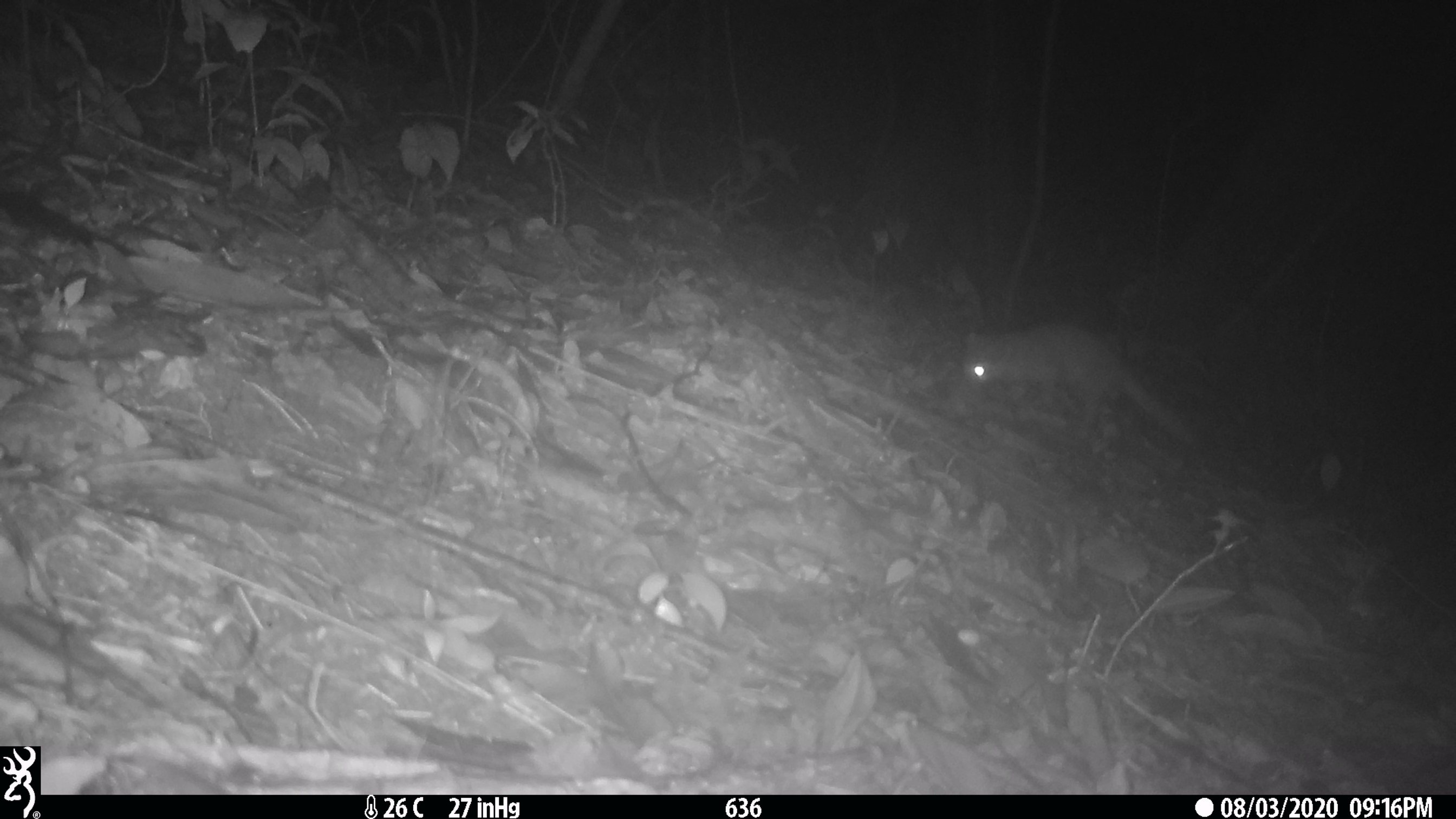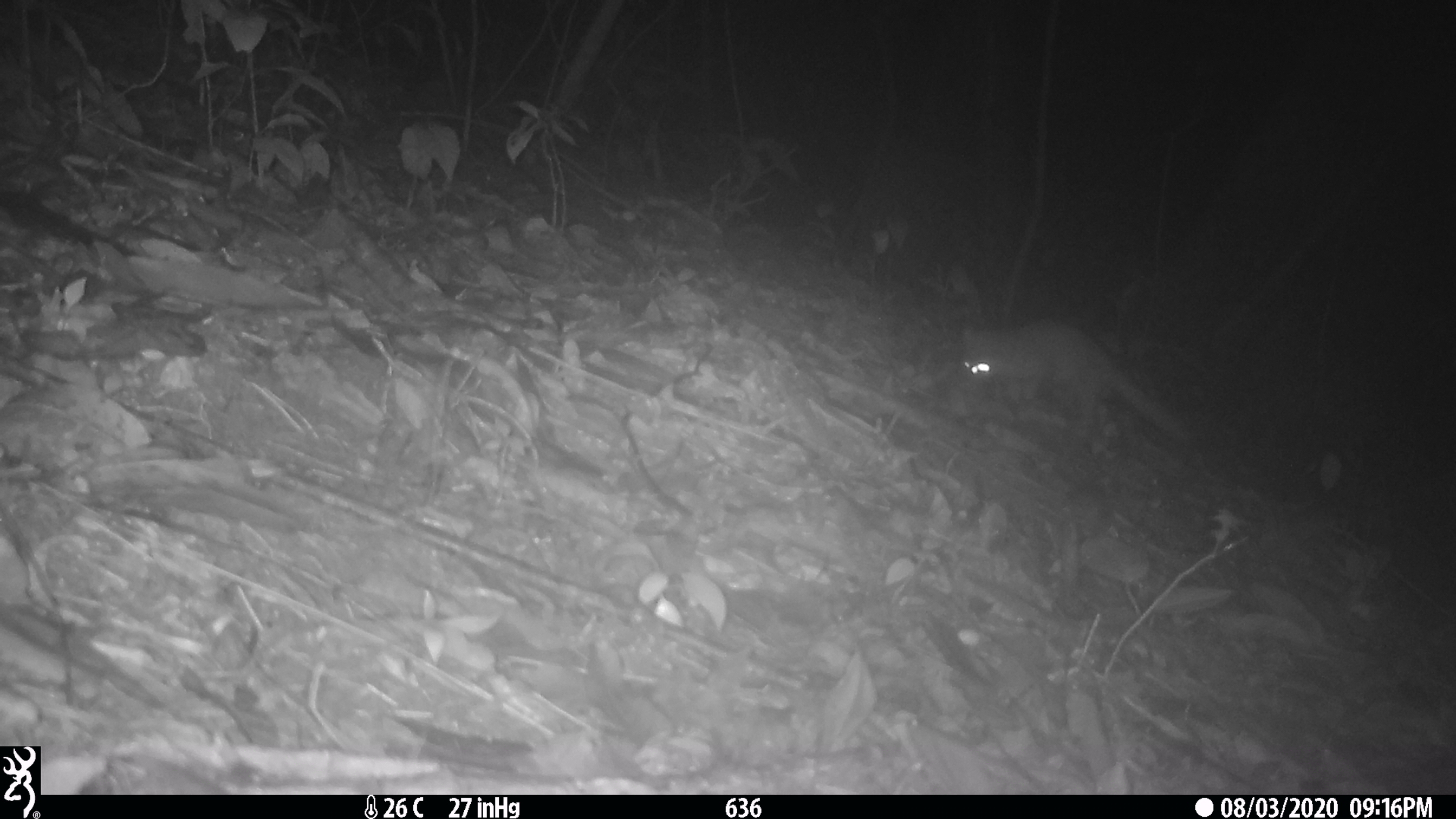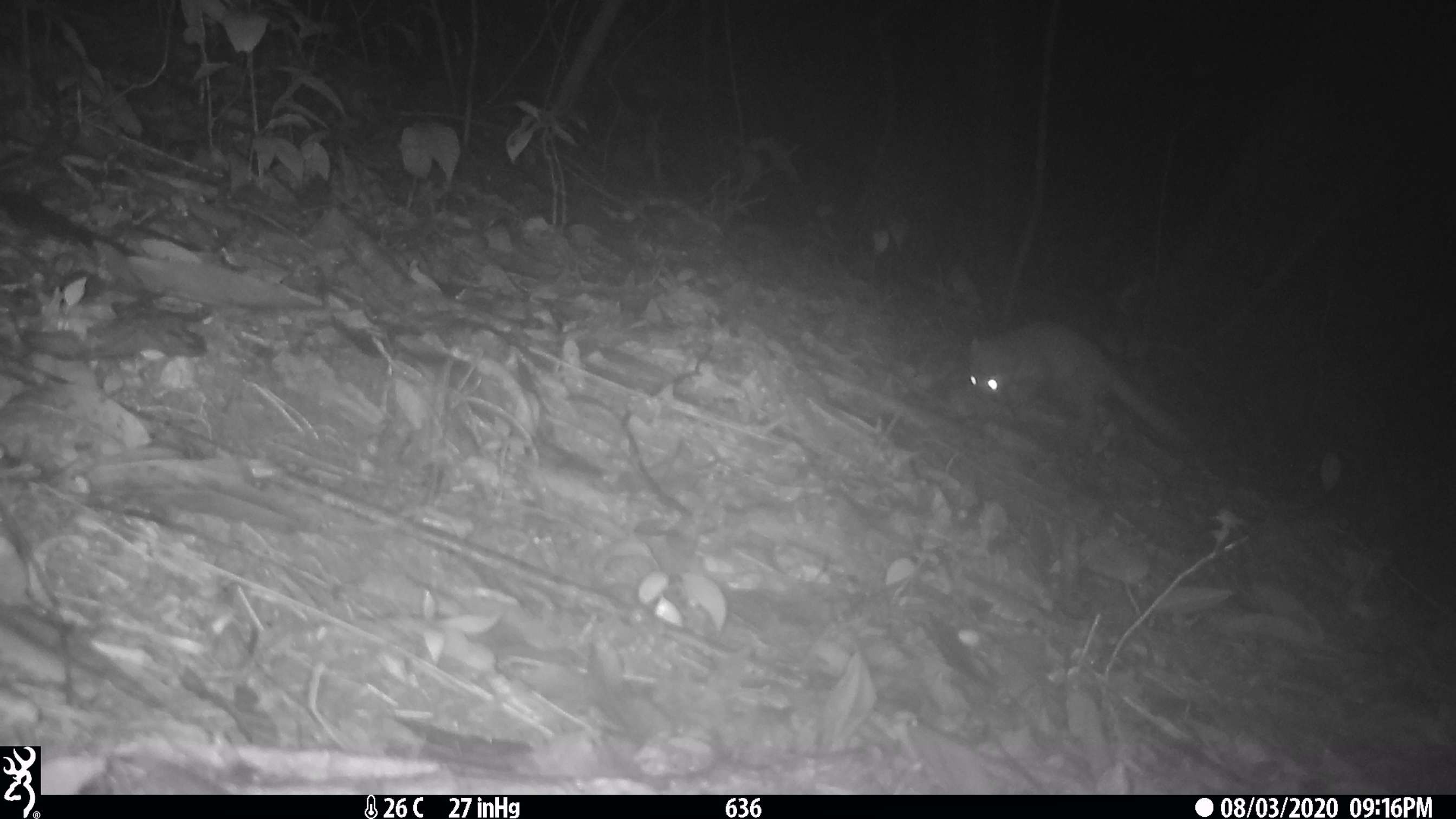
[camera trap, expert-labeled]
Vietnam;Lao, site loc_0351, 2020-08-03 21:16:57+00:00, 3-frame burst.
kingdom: Animalia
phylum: Chordata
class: Mammalia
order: Carnivora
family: Mustelidae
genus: Melogale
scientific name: Melogale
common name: ferret badger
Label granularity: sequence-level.